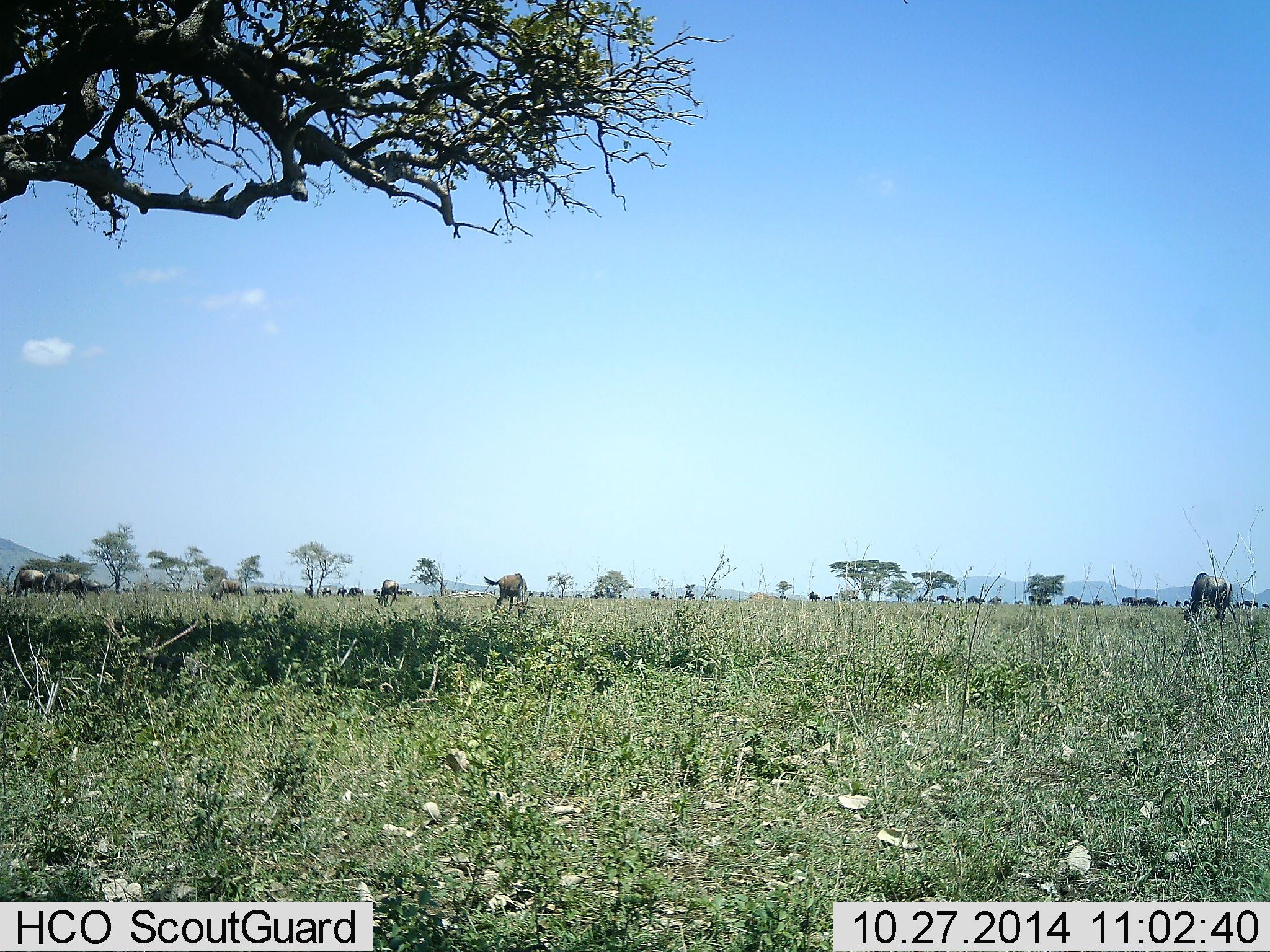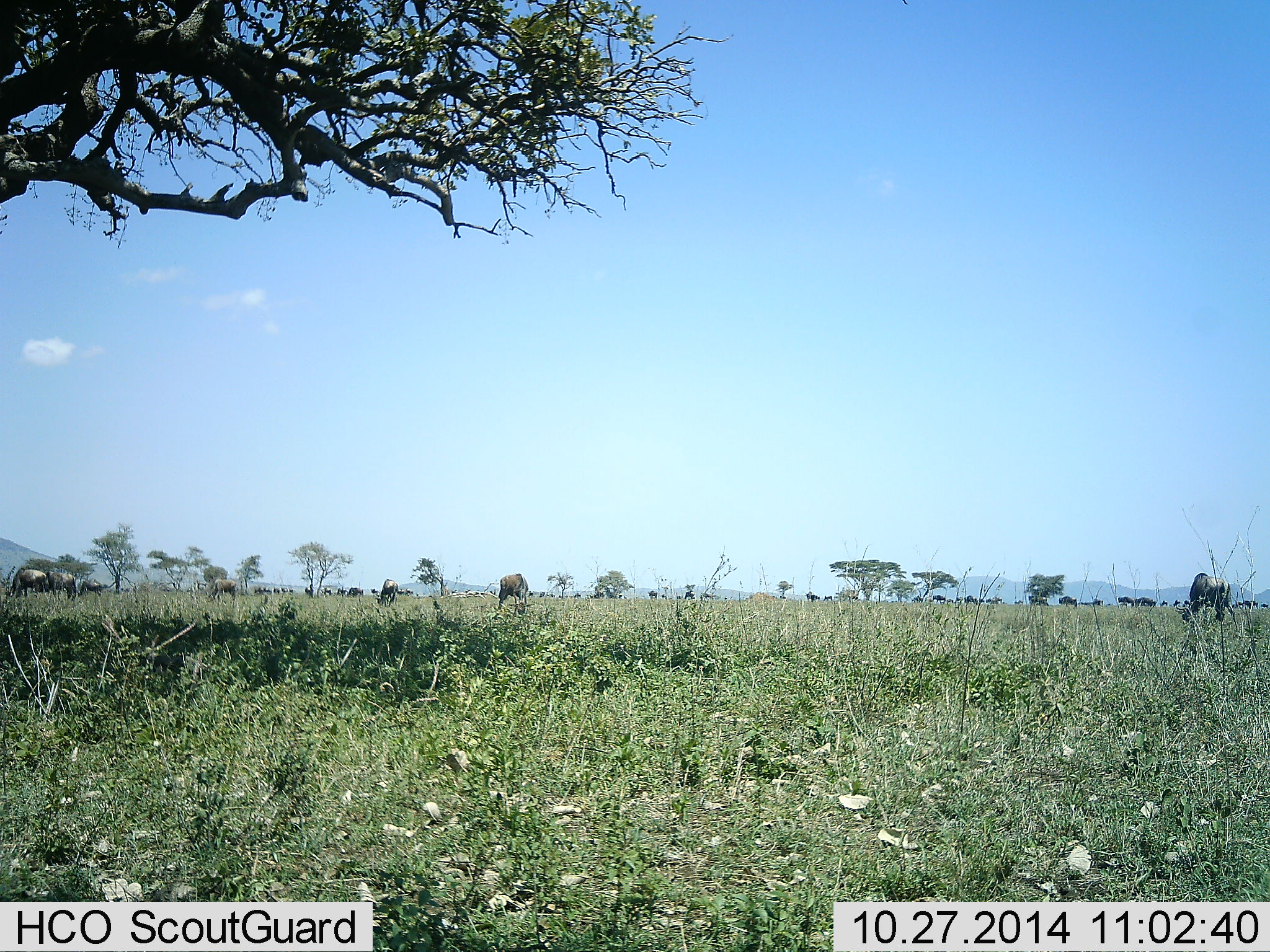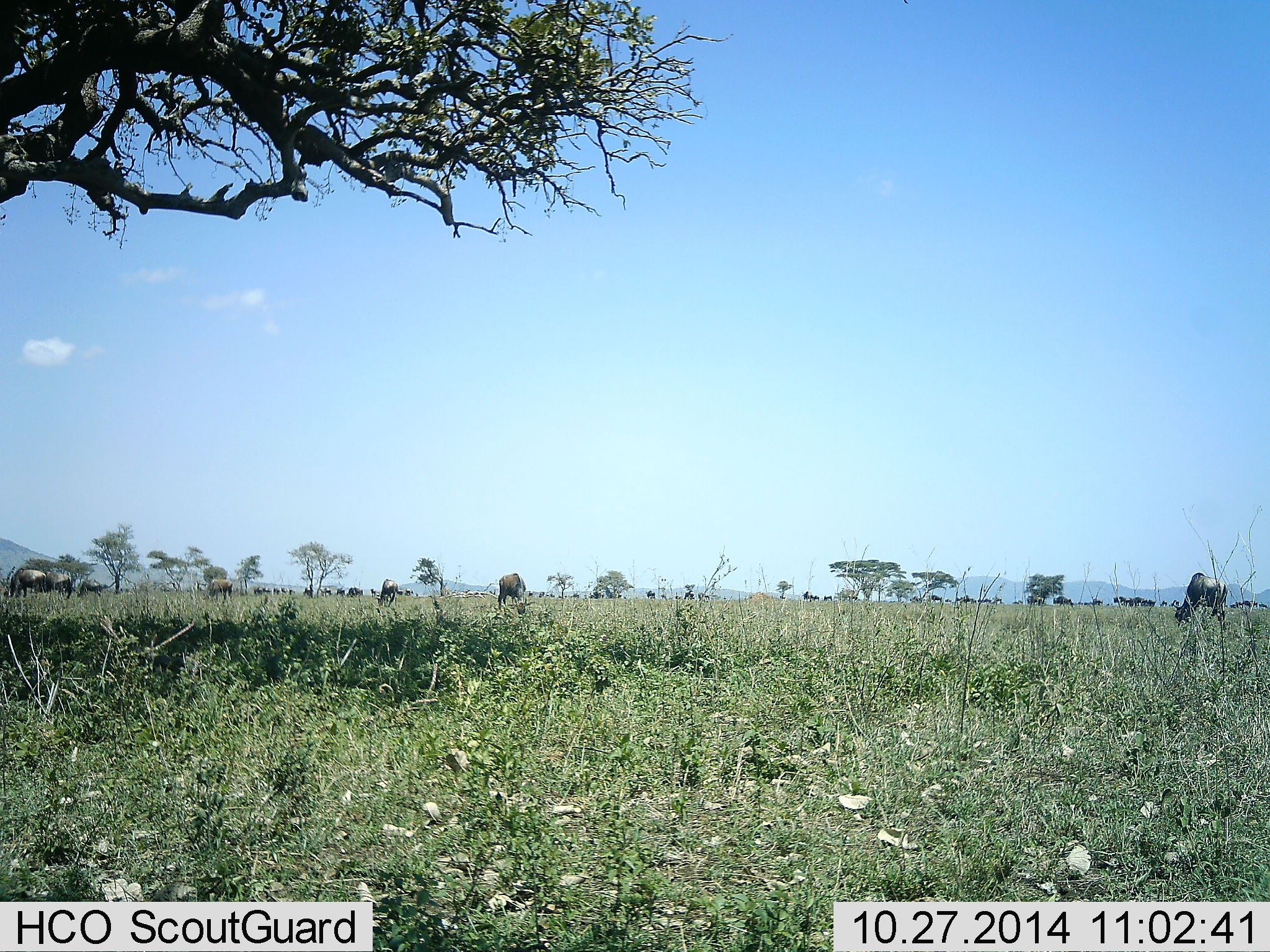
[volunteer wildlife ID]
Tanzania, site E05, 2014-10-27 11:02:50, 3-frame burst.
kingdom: Animalia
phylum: Chordata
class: Mammalia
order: Artiodactyla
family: Bovidae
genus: Connochaetes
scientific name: Connochaetes taurinus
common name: blue wildebeest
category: wildebeest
Wildebeest (blue wildebeest) (Connochaetes taurinus), count 51+. Behavior (volunteer vote fractions): standing 40%, resting 10%, moving 40%, interacting 0%. Young present (vote fraction): 0%. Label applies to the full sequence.